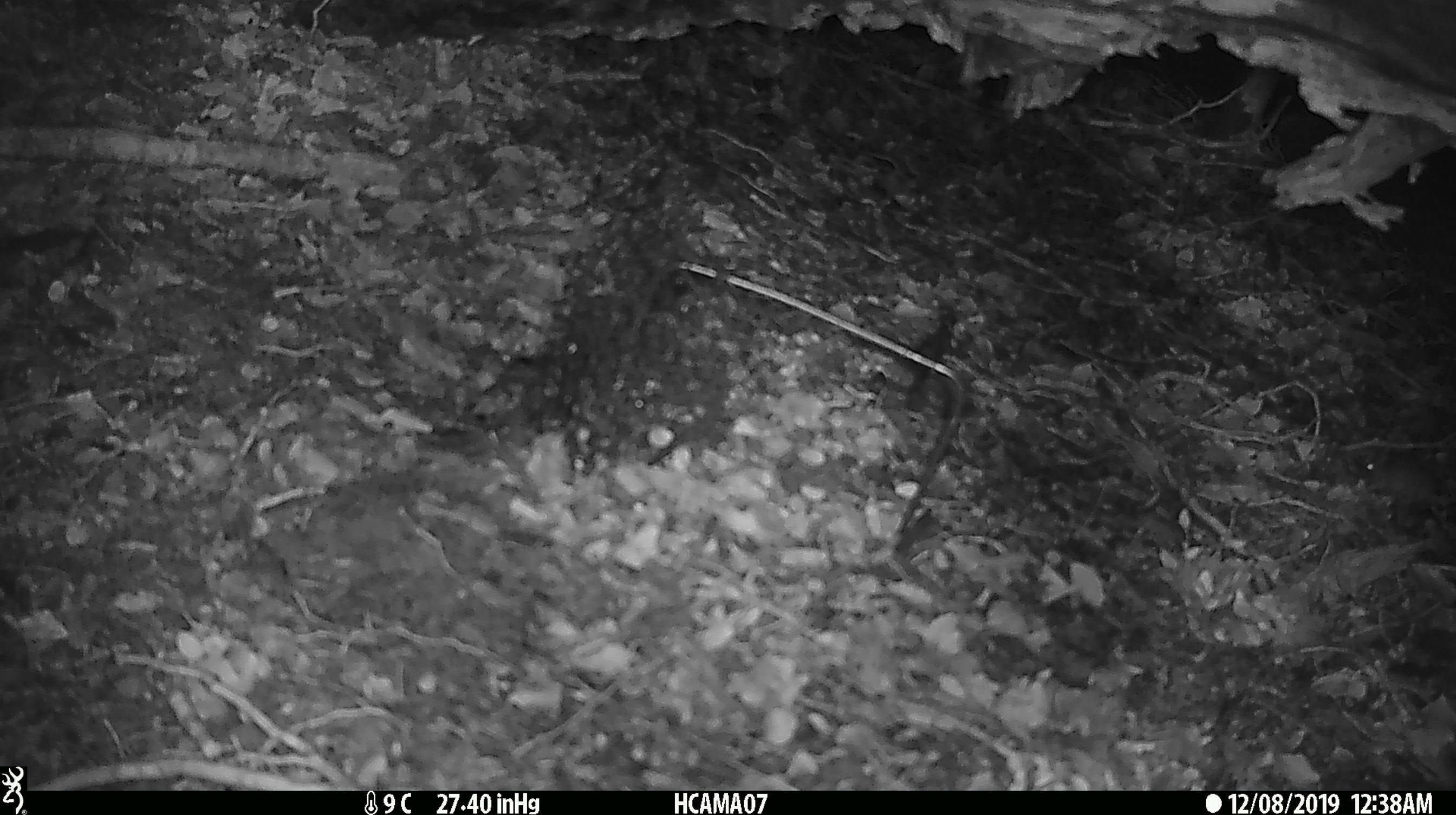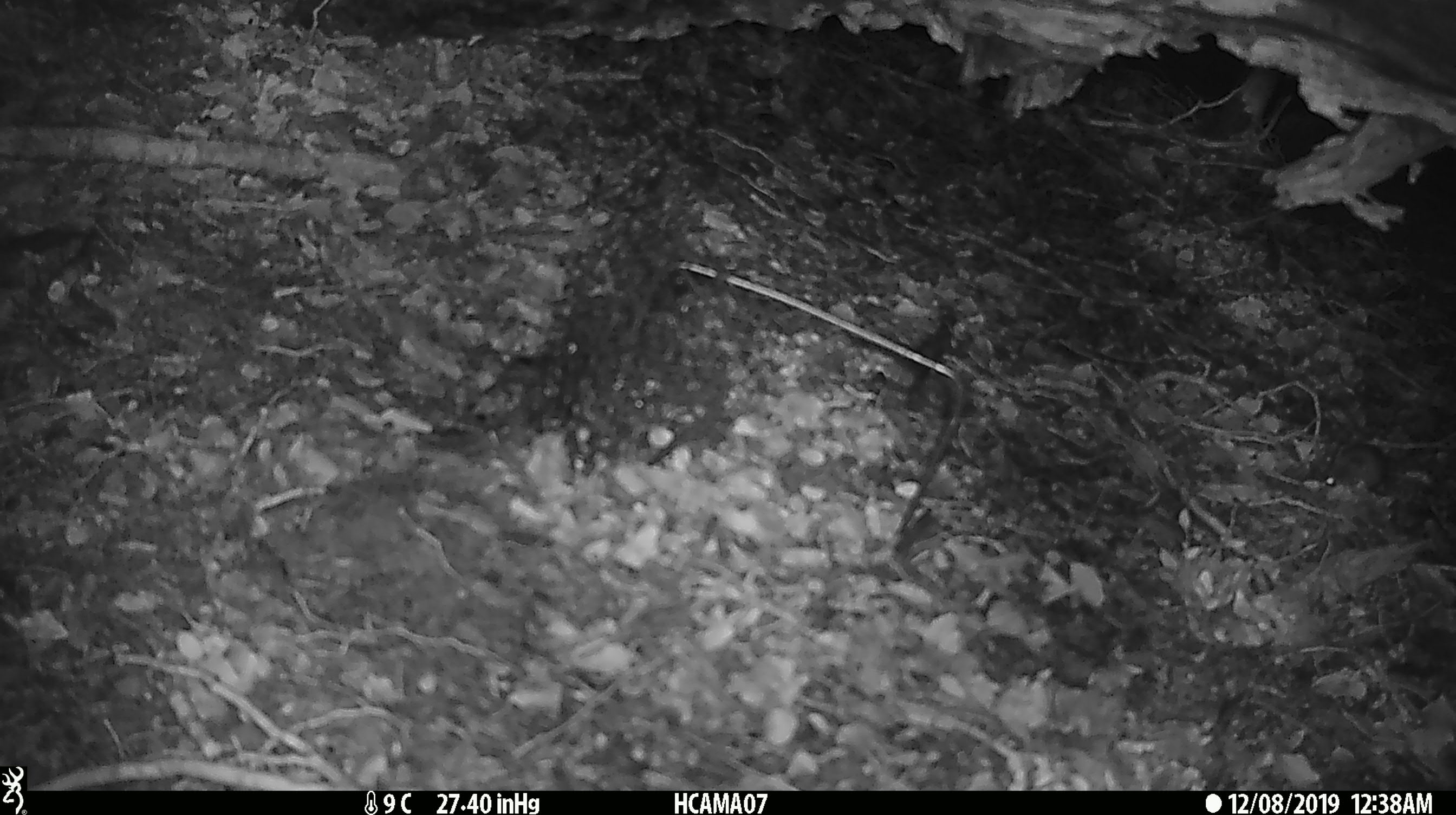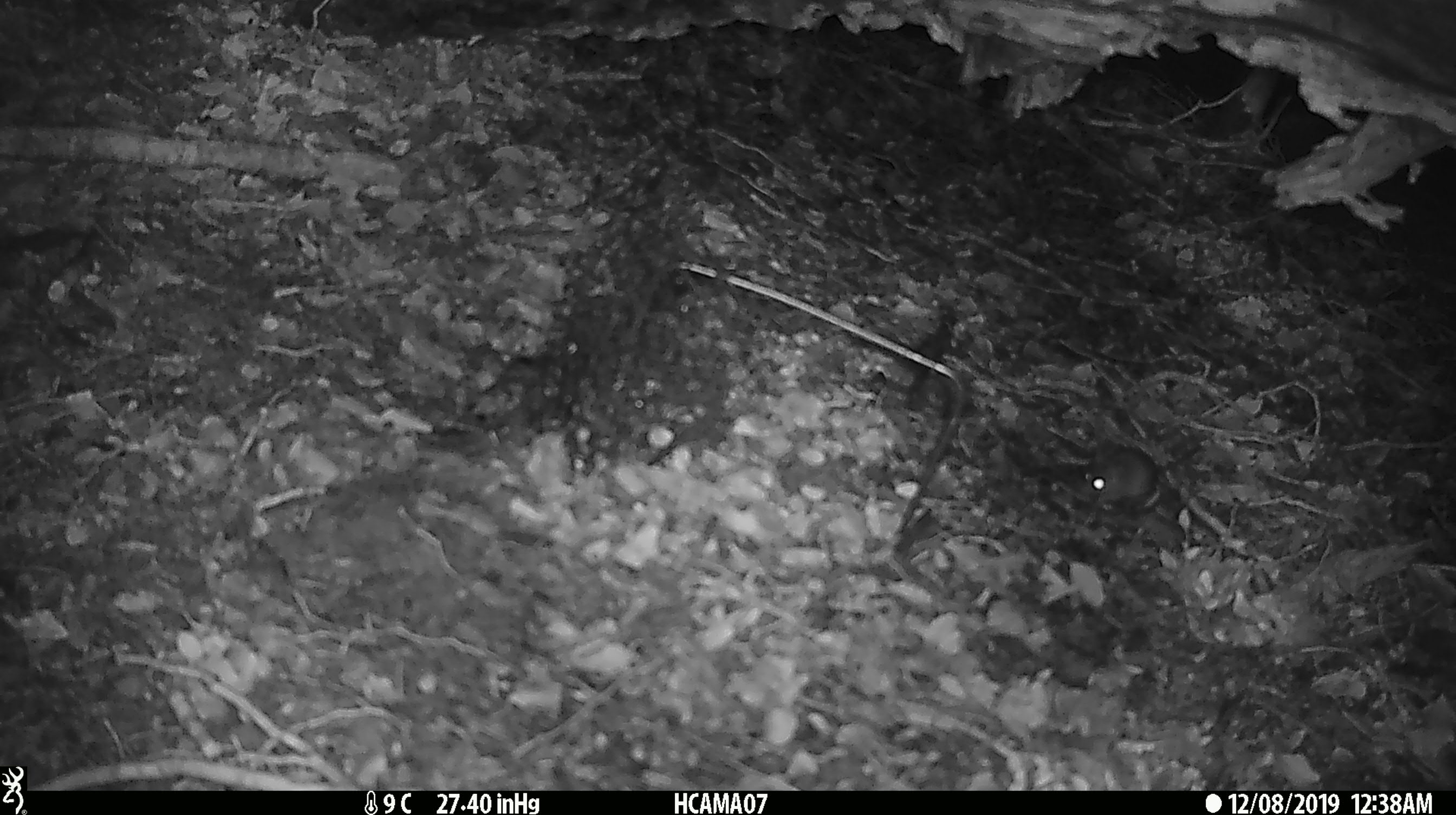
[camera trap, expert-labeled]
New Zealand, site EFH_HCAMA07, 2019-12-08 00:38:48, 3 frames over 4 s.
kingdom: Animalia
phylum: Chordata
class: Mammalia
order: Rodentia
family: Muridae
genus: Mus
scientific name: Mus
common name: mouse